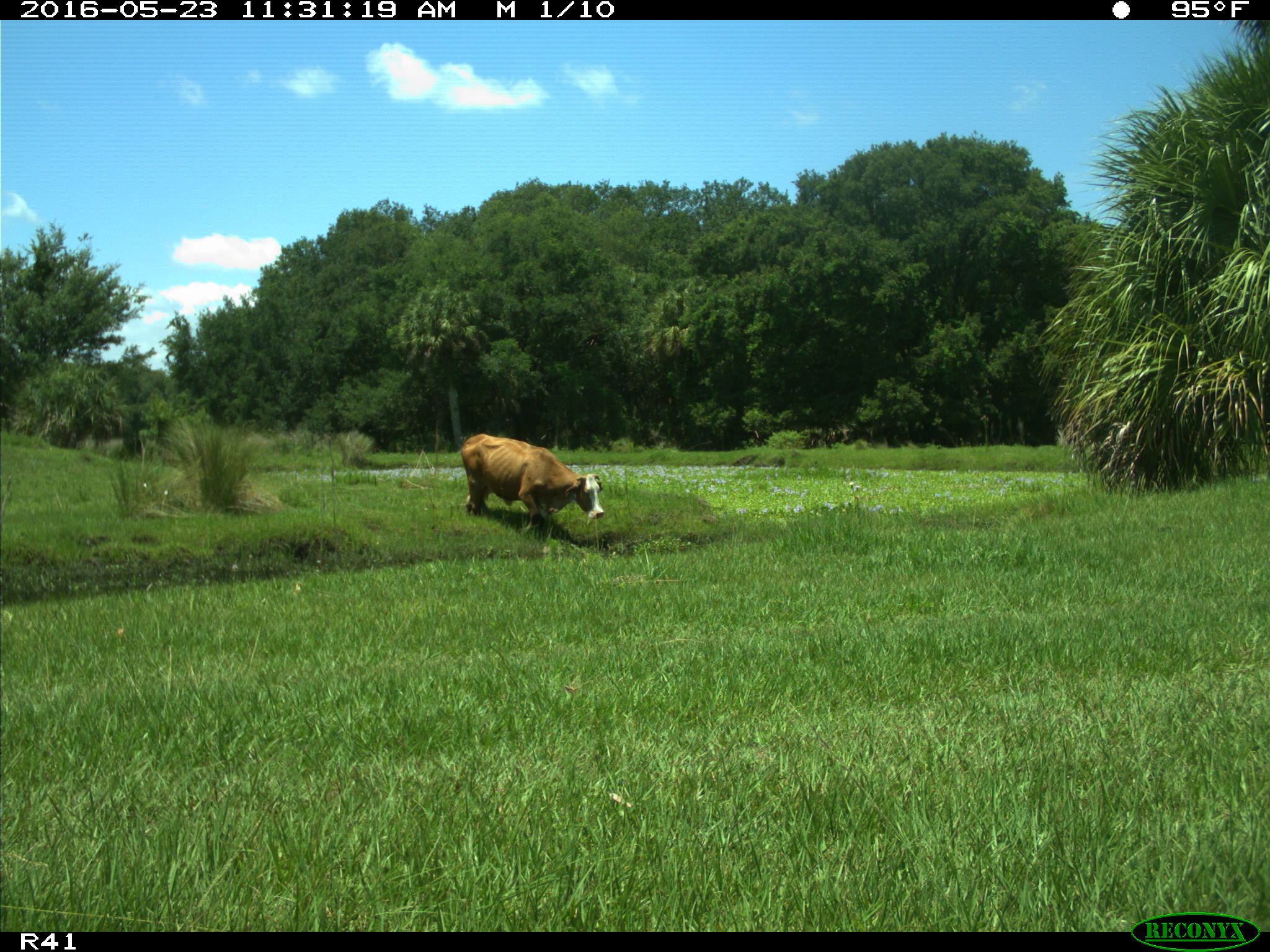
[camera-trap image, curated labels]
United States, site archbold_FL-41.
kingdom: Animalia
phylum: Chordata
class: Mammalia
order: Artiodactyla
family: Bovidae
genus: Bos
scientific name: Bos taurus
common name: domestic cow